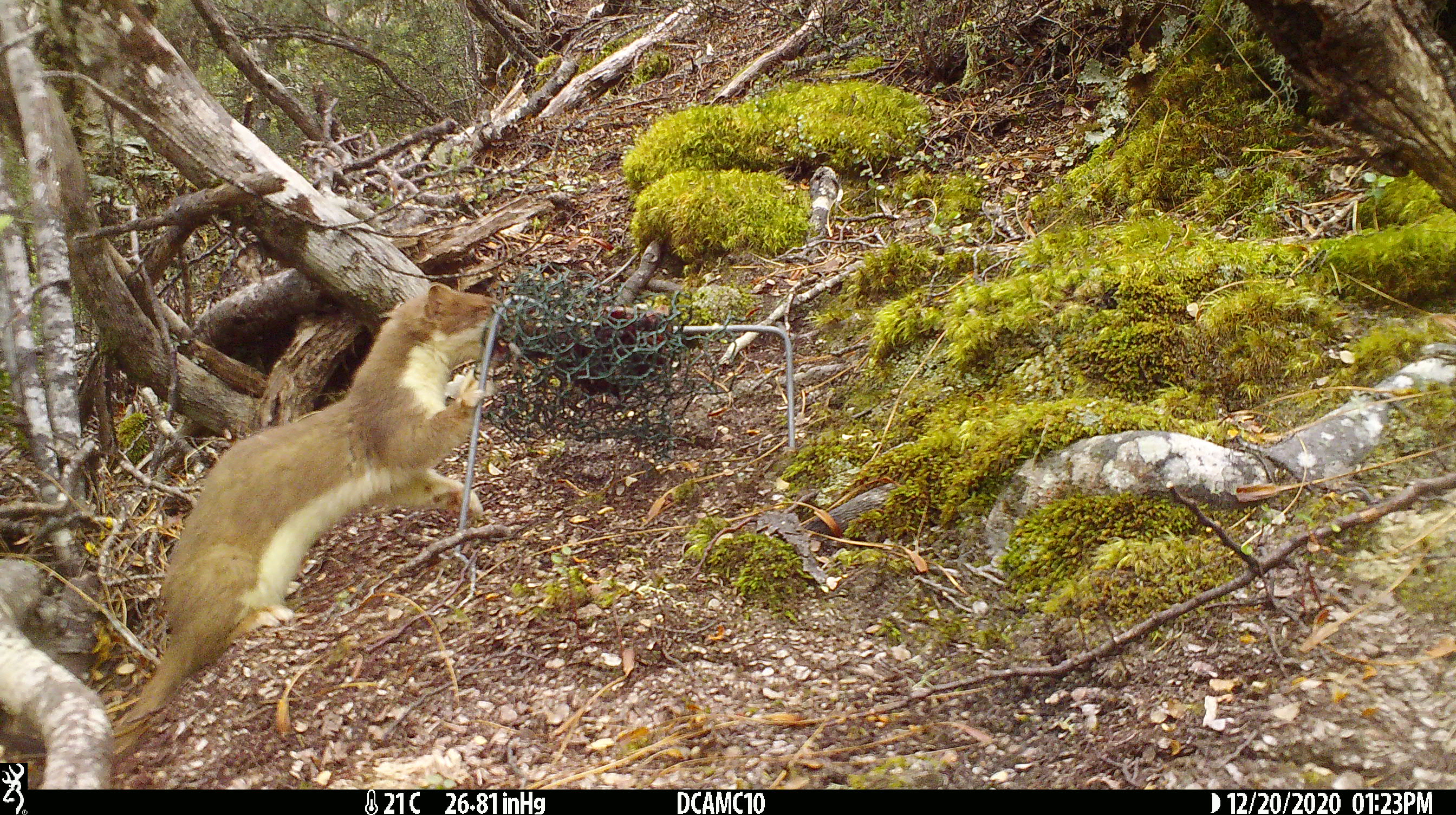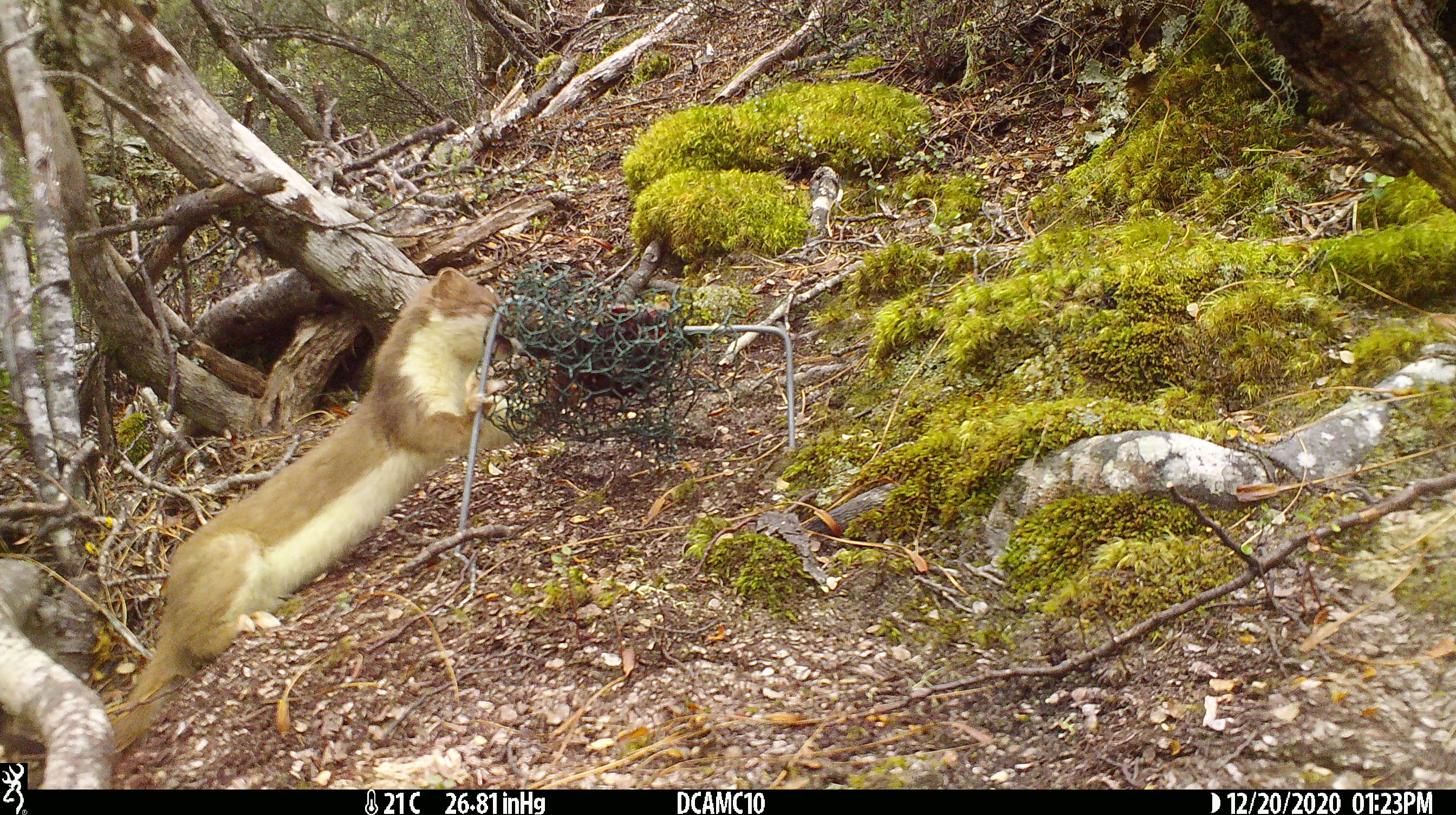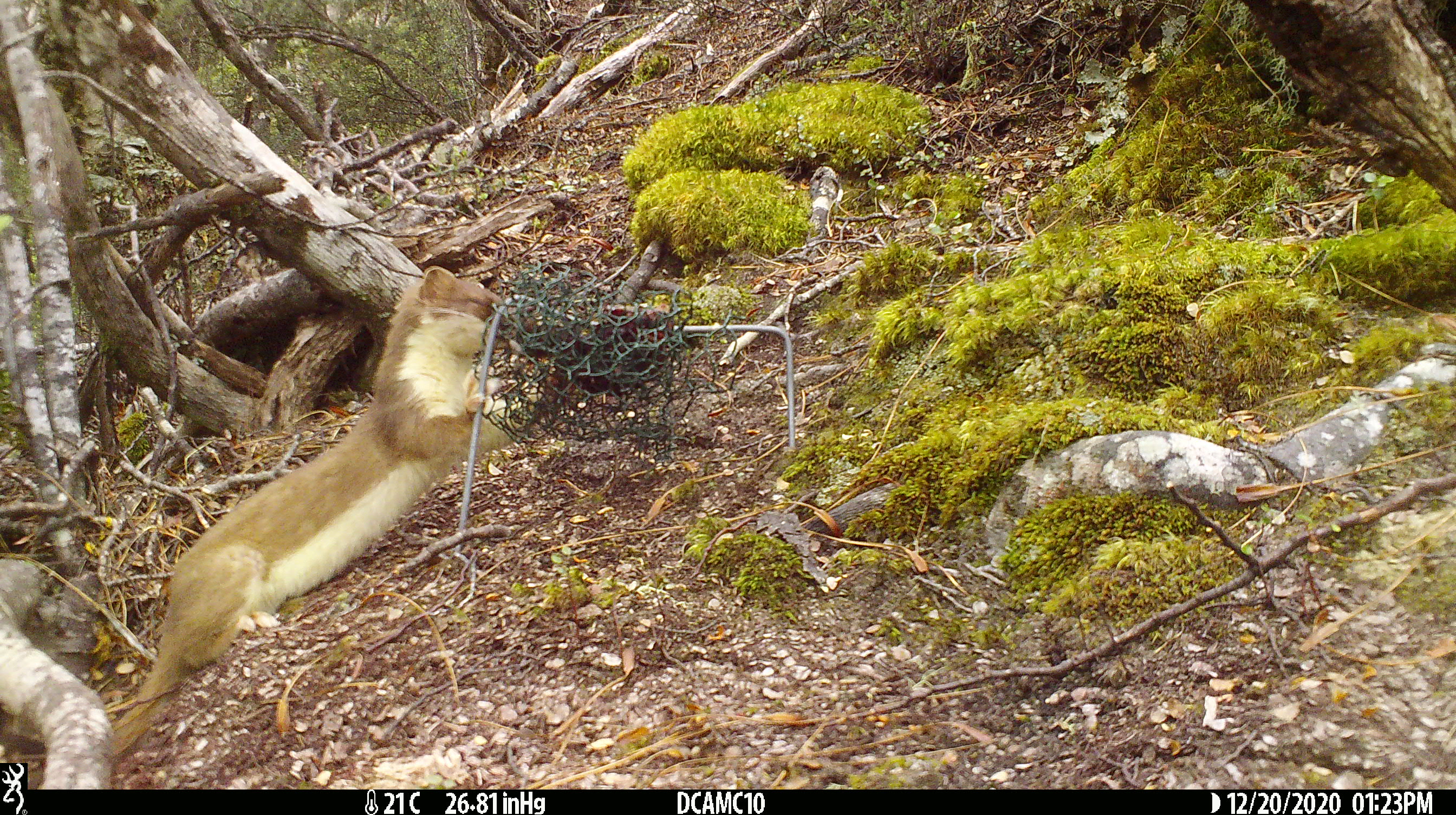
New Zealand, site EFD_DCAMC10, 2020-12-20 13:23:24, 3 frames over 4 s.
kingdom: Animalia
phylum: Chordata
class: Mammalia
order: Carnivora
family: Mustelidae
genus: Mustela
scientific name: Mustela erminea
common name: stoat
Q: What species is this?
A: Stoat (Mustela erminea).